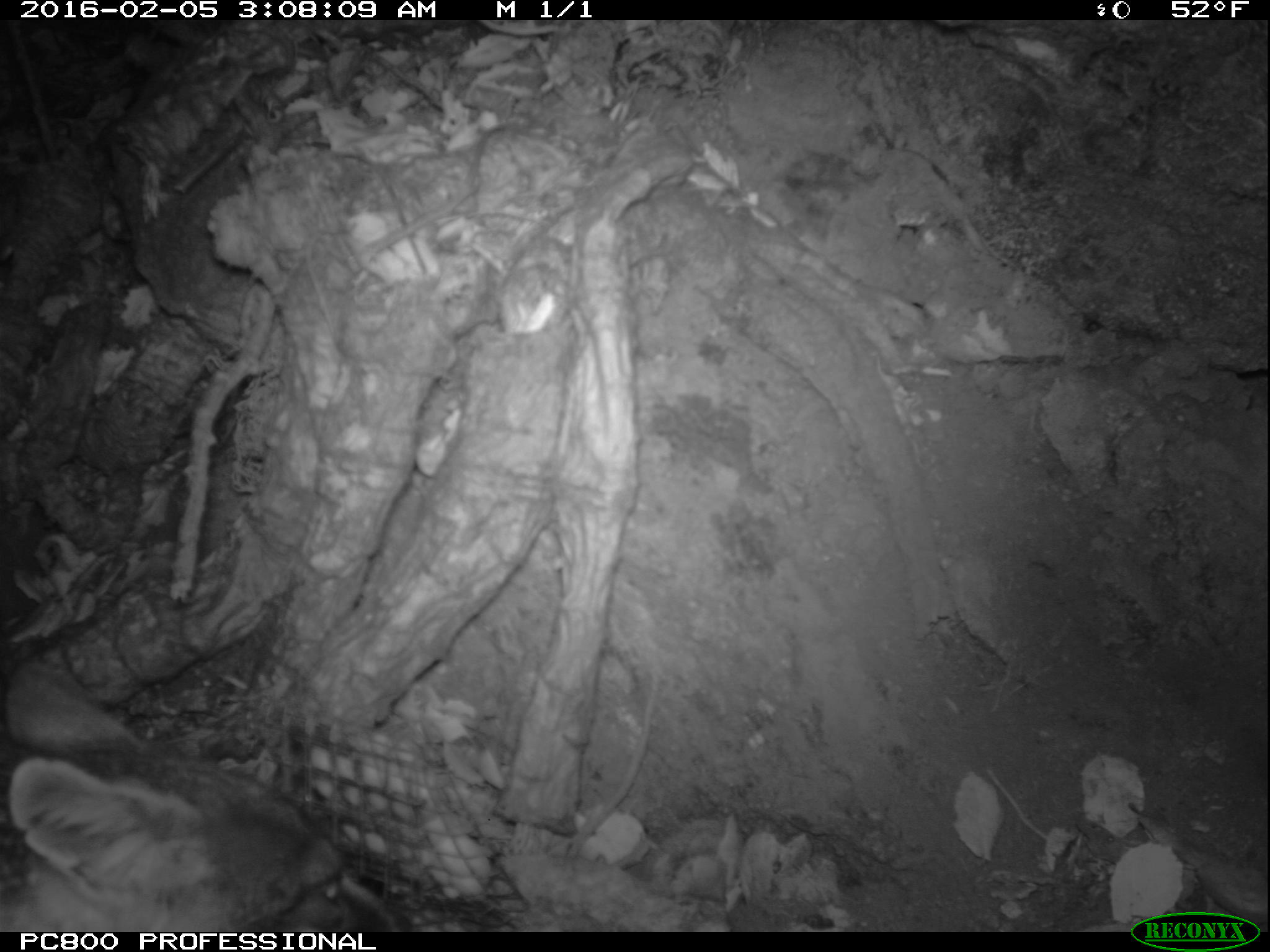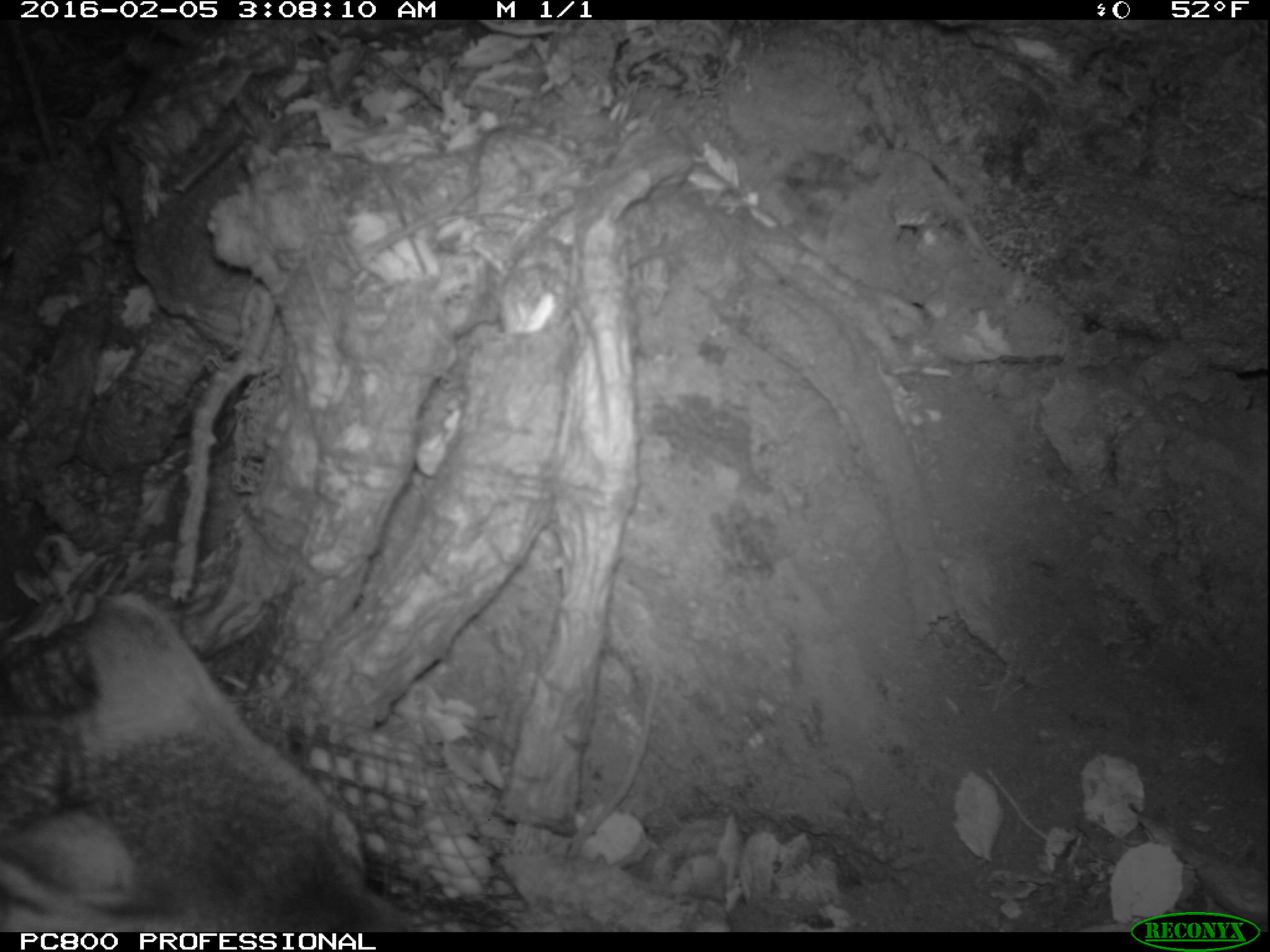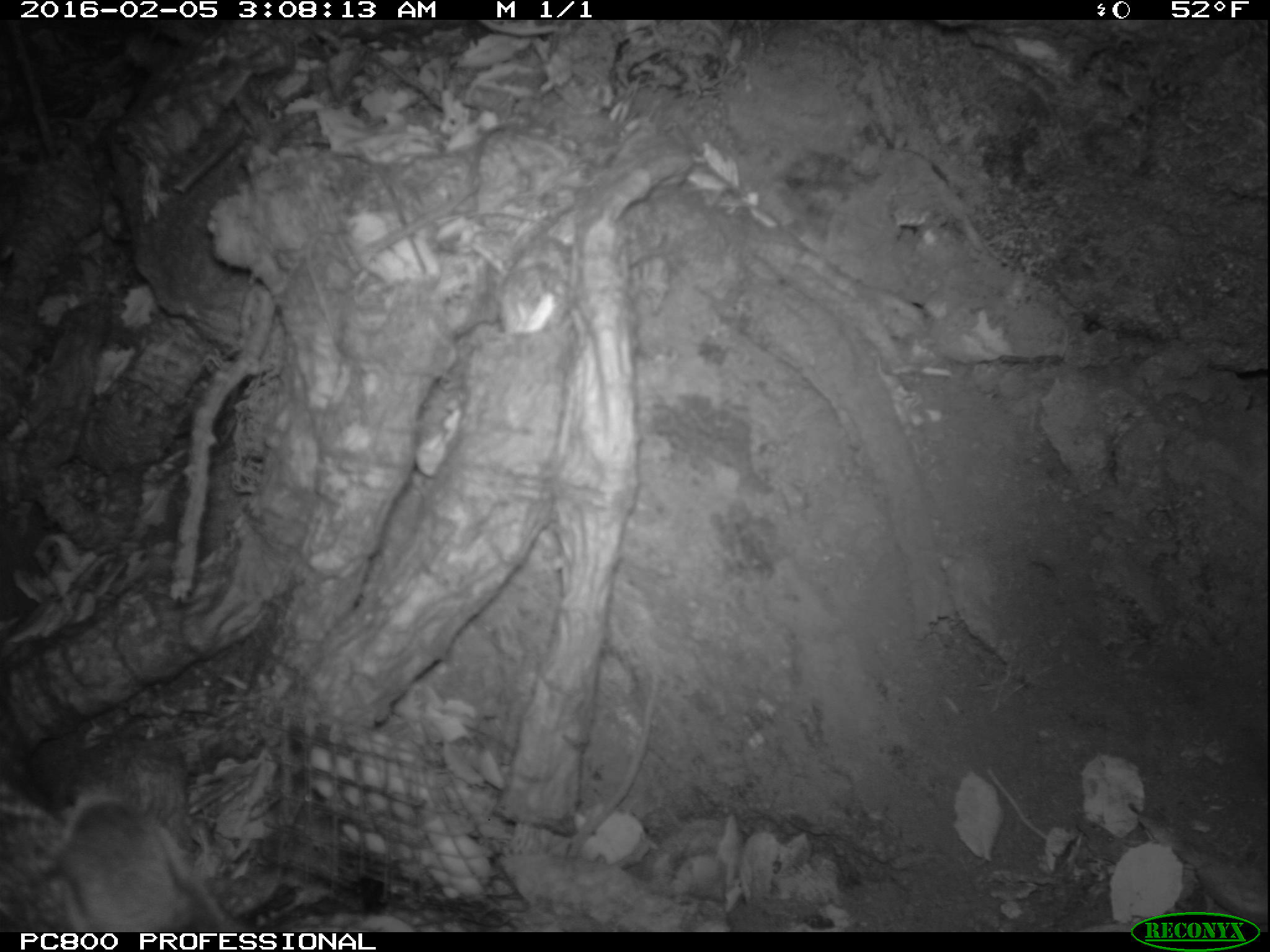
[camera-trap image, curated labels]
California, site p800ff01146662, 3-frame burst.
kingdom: Animalia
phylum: Chordata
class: Mammalia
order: Carnivora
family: Canidae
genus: Urocyon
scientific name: Urocyon littoralis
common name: island fox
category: fox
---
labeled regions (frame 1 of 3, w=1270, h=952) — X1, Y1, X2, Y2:
fox: 0, 662, 414, 930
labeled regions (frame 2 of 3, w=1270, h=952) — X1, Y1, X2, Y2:
fox: 0, 593, 422, 932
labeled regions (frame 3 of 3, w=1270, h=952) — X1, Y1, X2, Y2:
fox: 0, 762, 247, 933